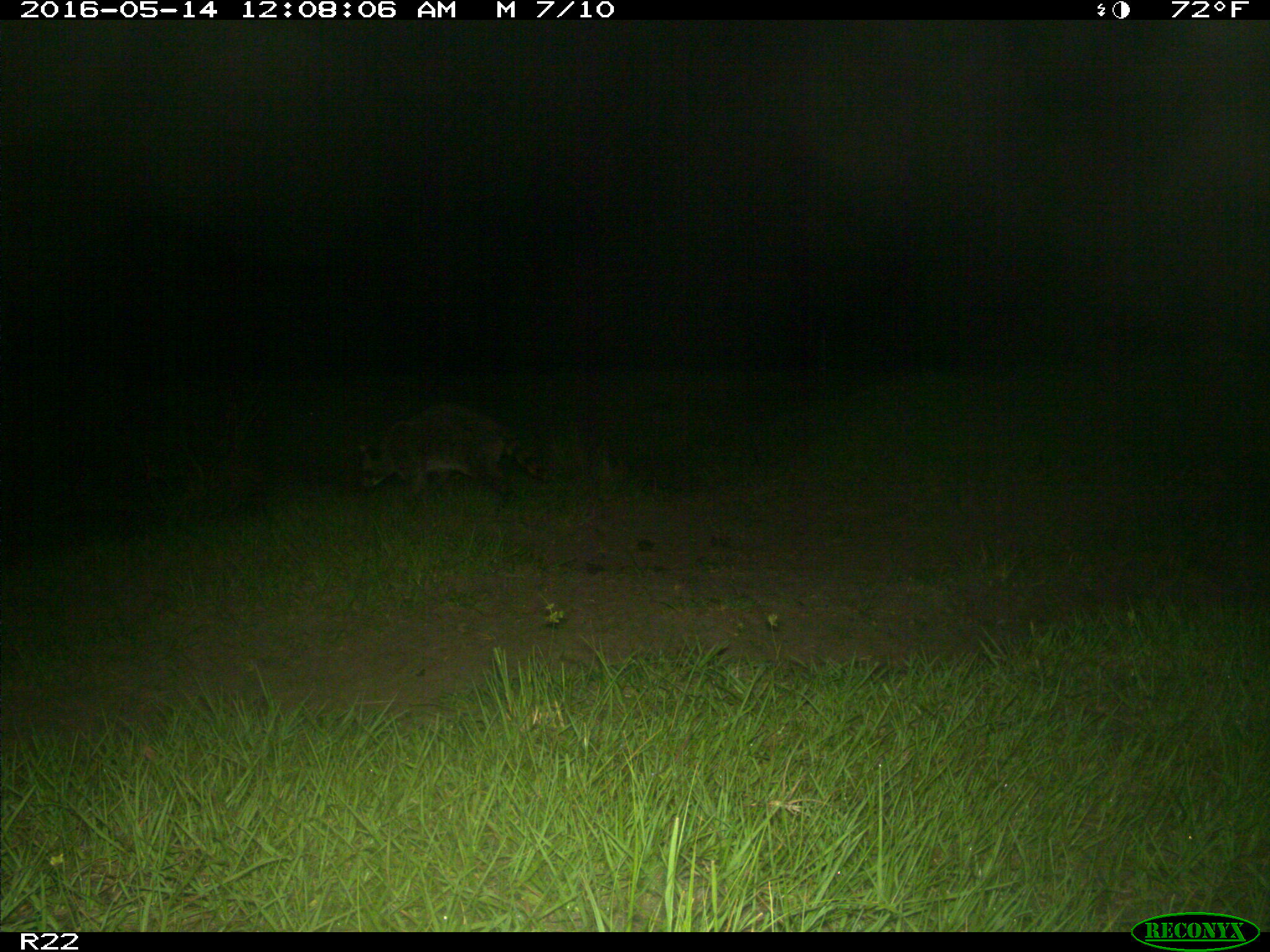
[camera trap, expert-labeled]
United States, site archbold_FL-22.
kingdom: Animalia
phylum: Chordata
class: Mammalia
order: Carnivora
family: Procyonidae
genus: Procyon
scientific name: Procyon lotor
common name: common raccoon